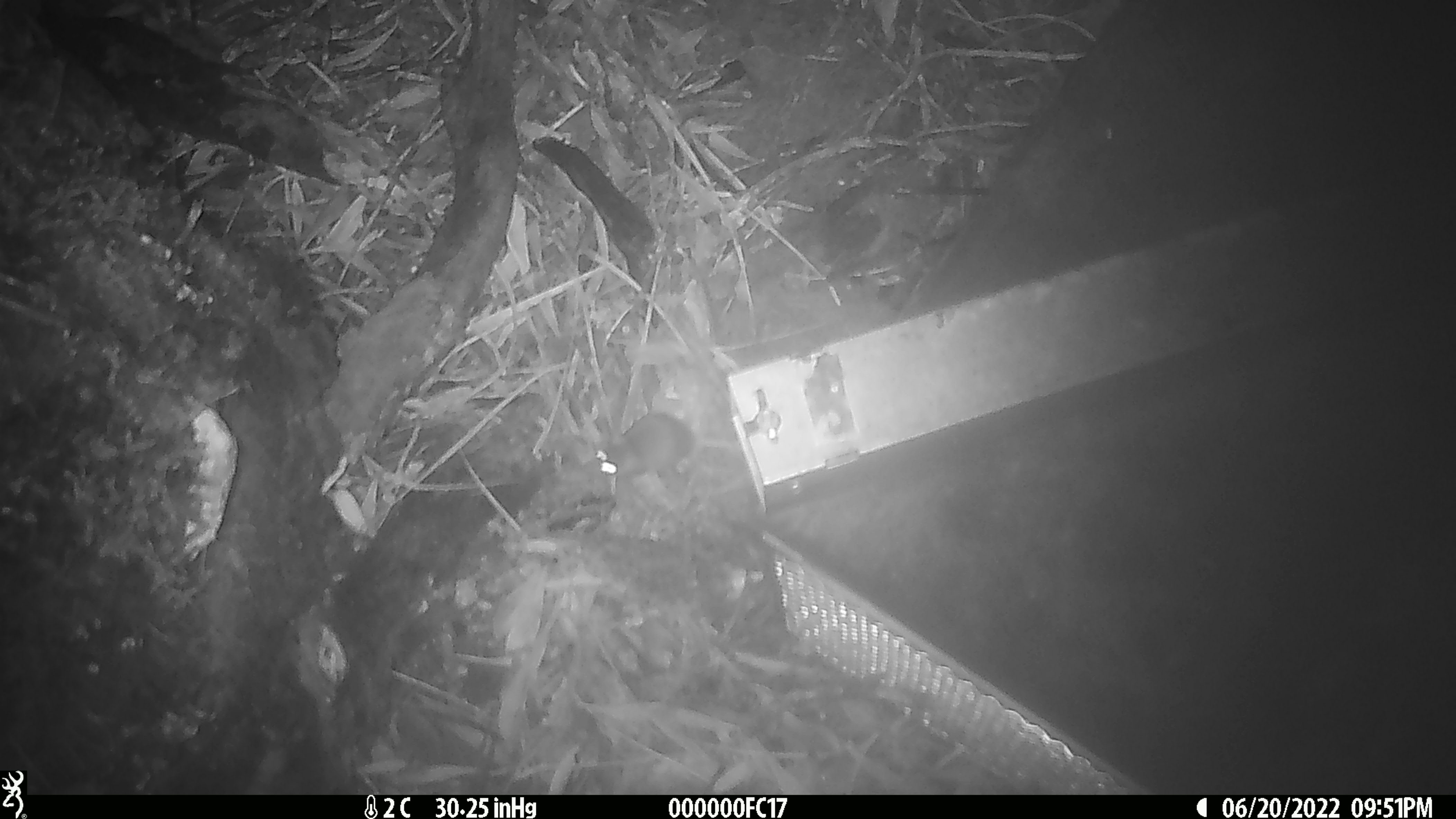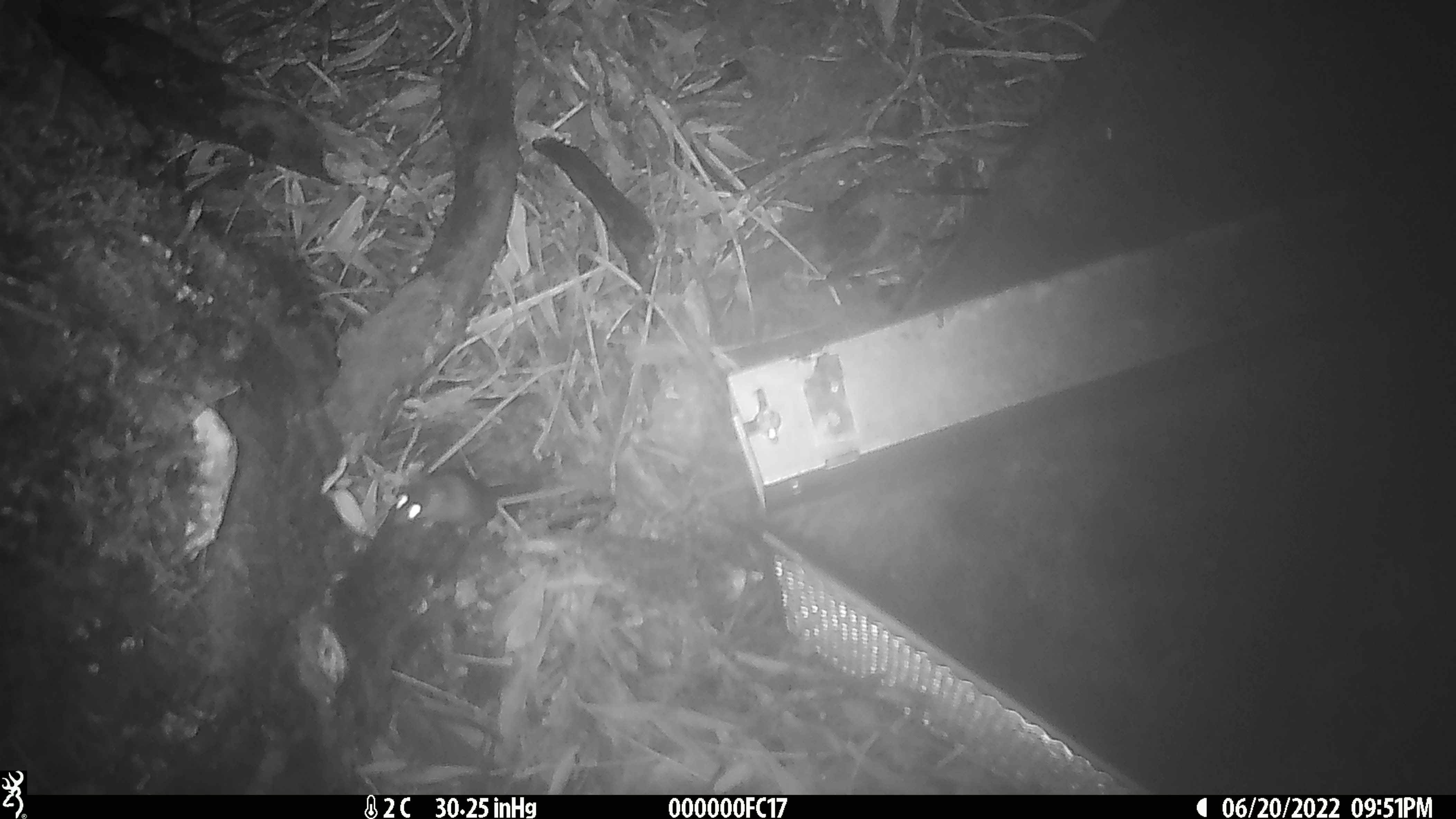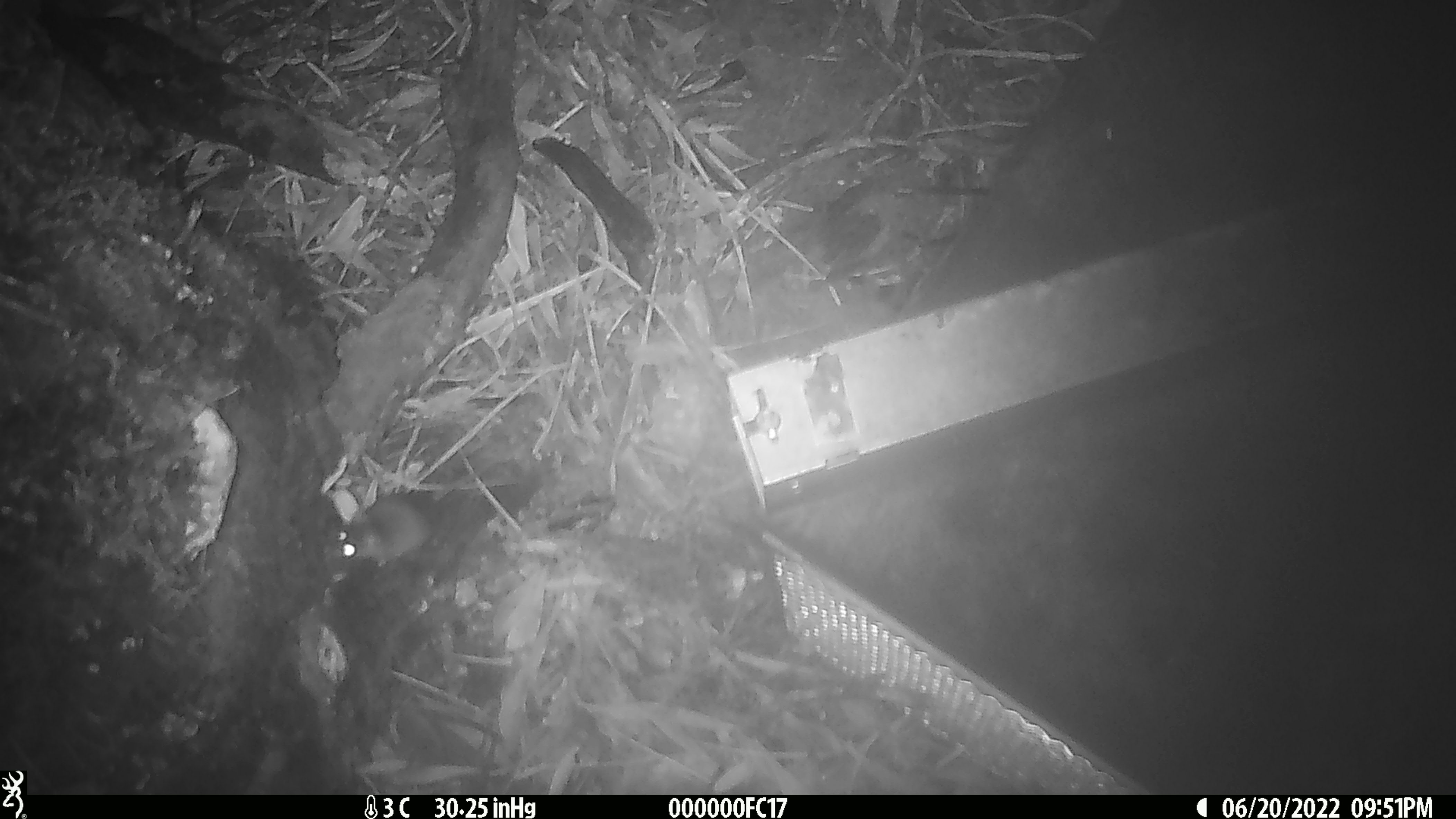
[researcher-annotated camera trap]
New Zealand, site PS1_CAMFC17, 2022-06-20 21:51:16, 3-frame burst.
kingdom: Animalia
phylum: Chordata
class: Mammalia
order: Rodentia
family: Muridae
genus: Mus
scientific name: Mus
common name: mouse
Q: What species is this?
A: Mouse (Mus).